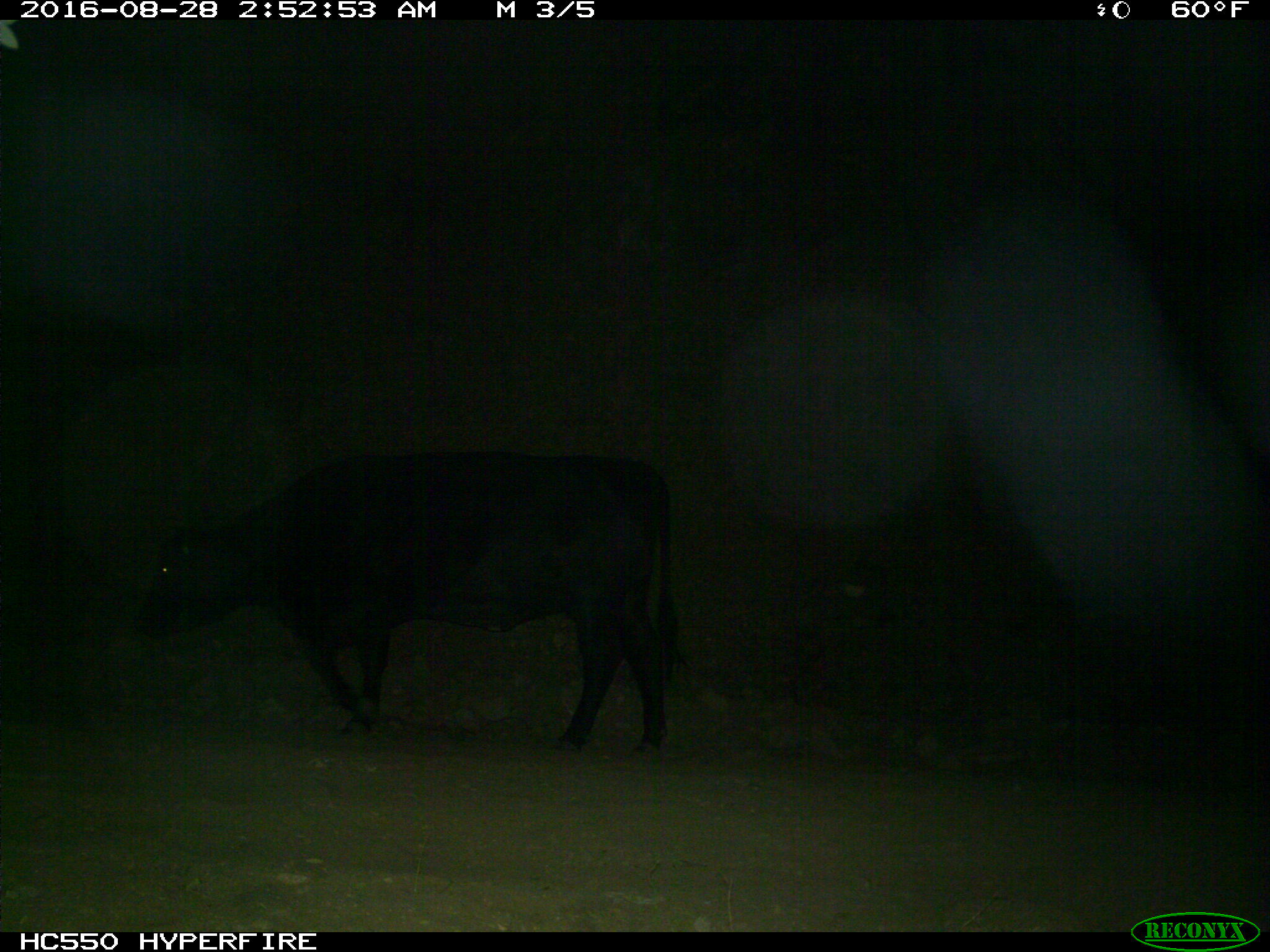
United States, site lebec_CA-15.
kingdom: Animalia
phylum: Chordata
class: Mammalia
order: Artiodactyla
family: Bovidae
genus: Bos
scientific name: Bos taurus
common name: domestic cow